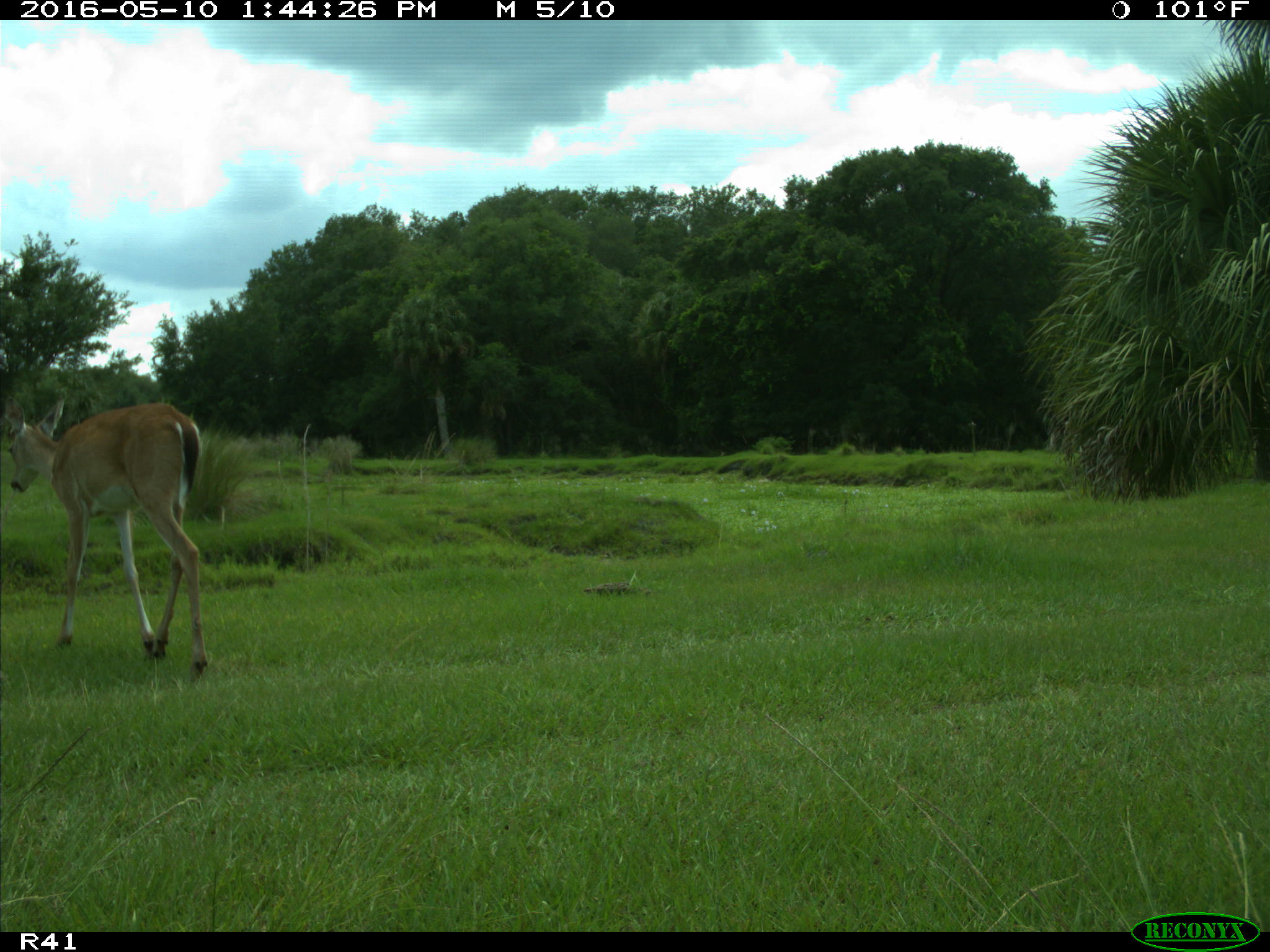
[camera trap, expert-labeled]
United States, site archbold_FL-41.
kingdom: Animalia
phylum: Chordata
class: Mammalia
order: Artiodactyla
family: Cervidae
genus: Odocoileus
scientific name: Odocoileus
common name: deer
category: unidentified deer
Unidentified deer (deer) (Odocoileus).